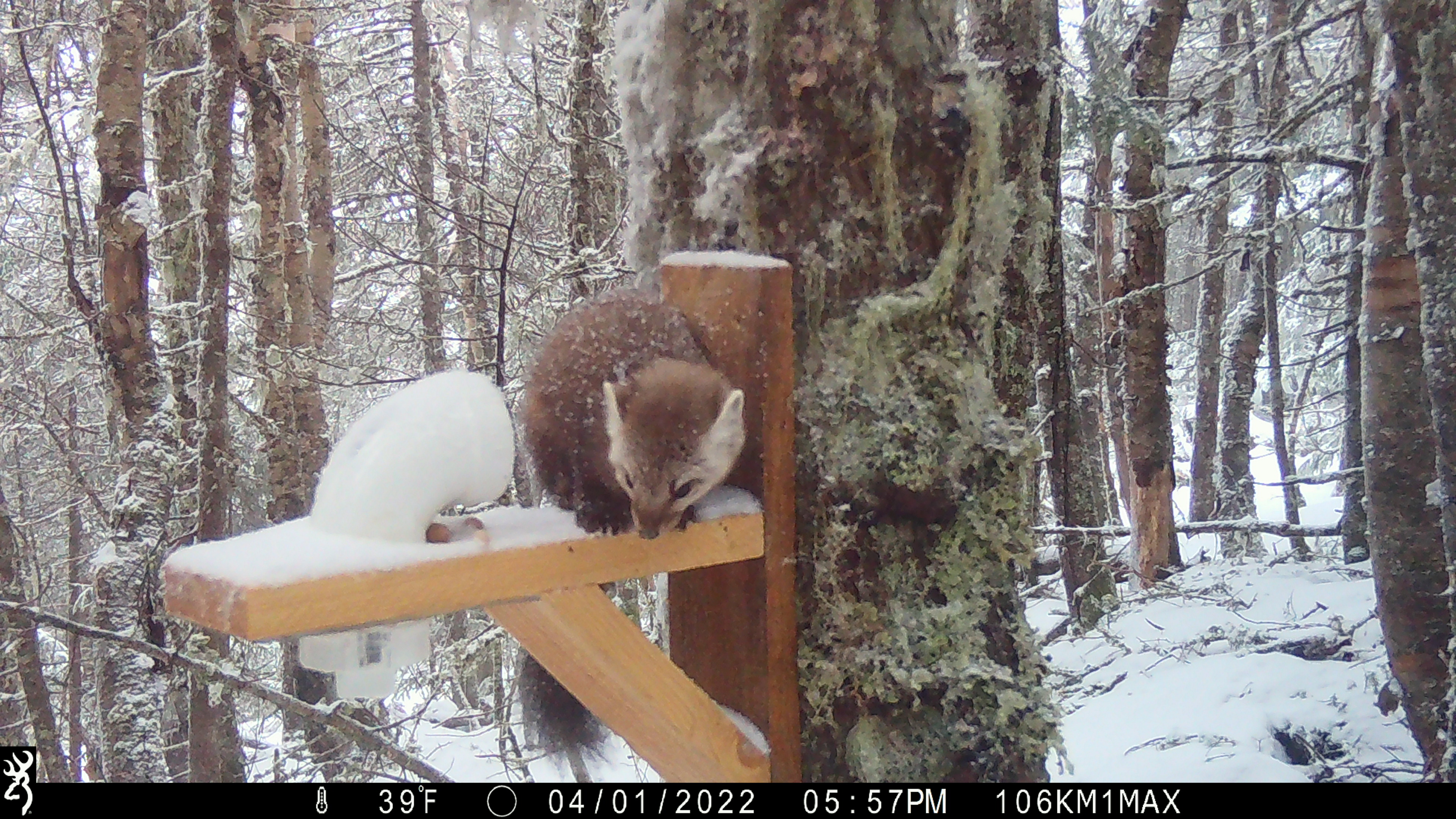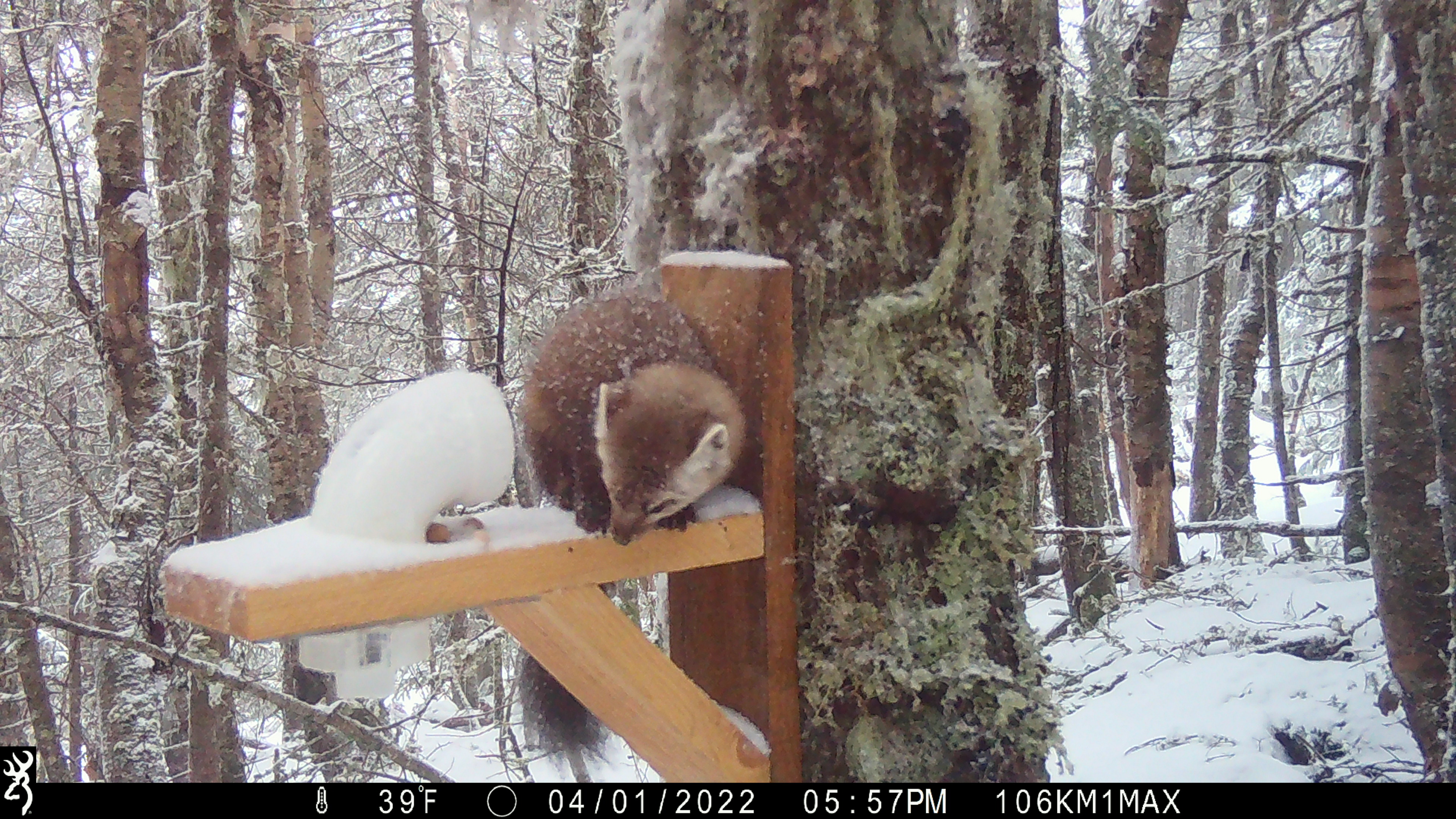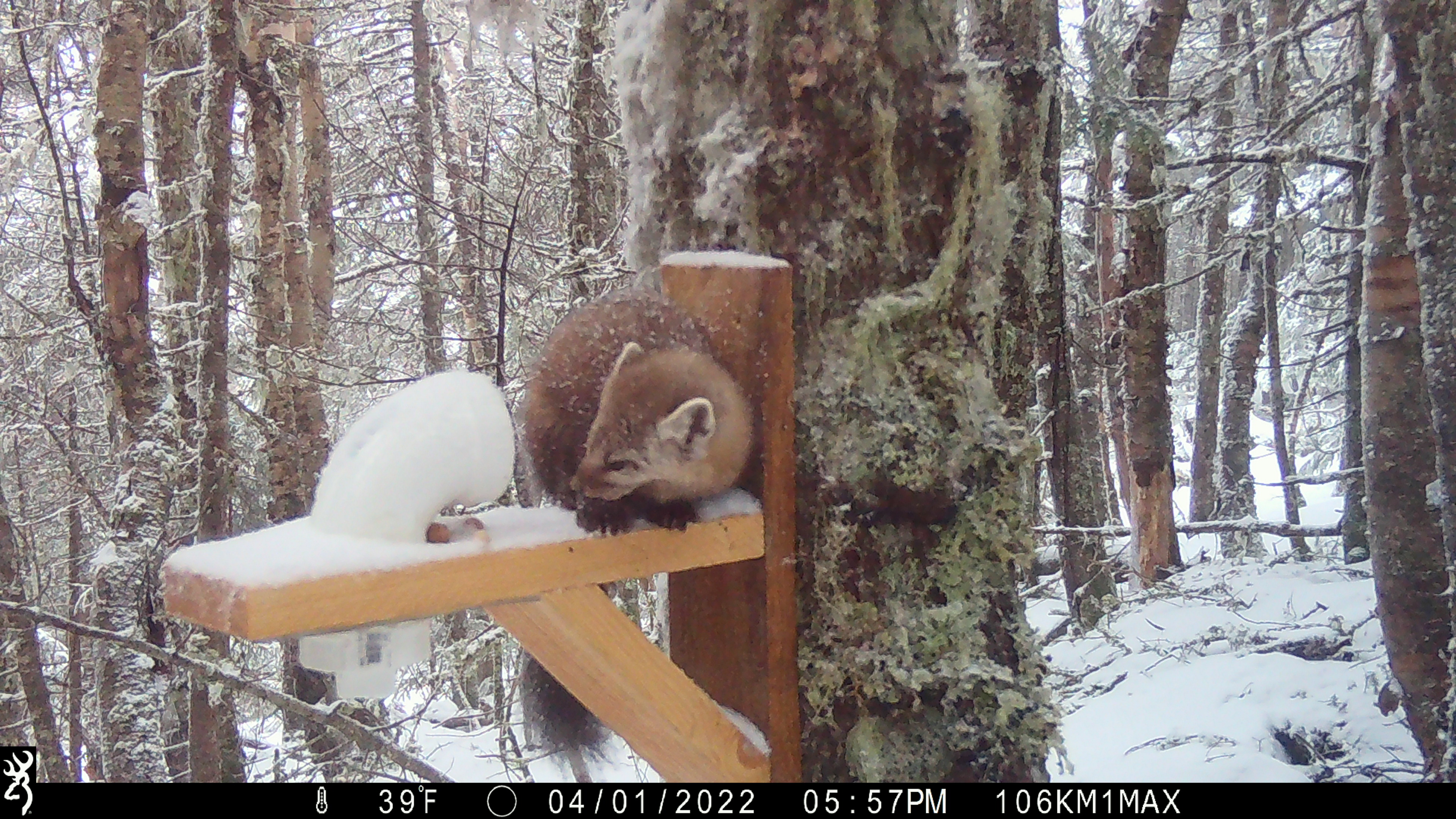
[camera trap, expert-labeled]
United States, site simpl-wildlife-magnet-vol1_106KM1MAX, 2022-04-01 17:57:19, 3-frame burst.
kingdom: Animalia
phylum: Chordata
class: Mammalia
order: Carnivora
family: Mustelidae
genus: Martes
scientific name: Martes americana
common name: american marten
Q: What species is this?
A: American marten (Martes americana).